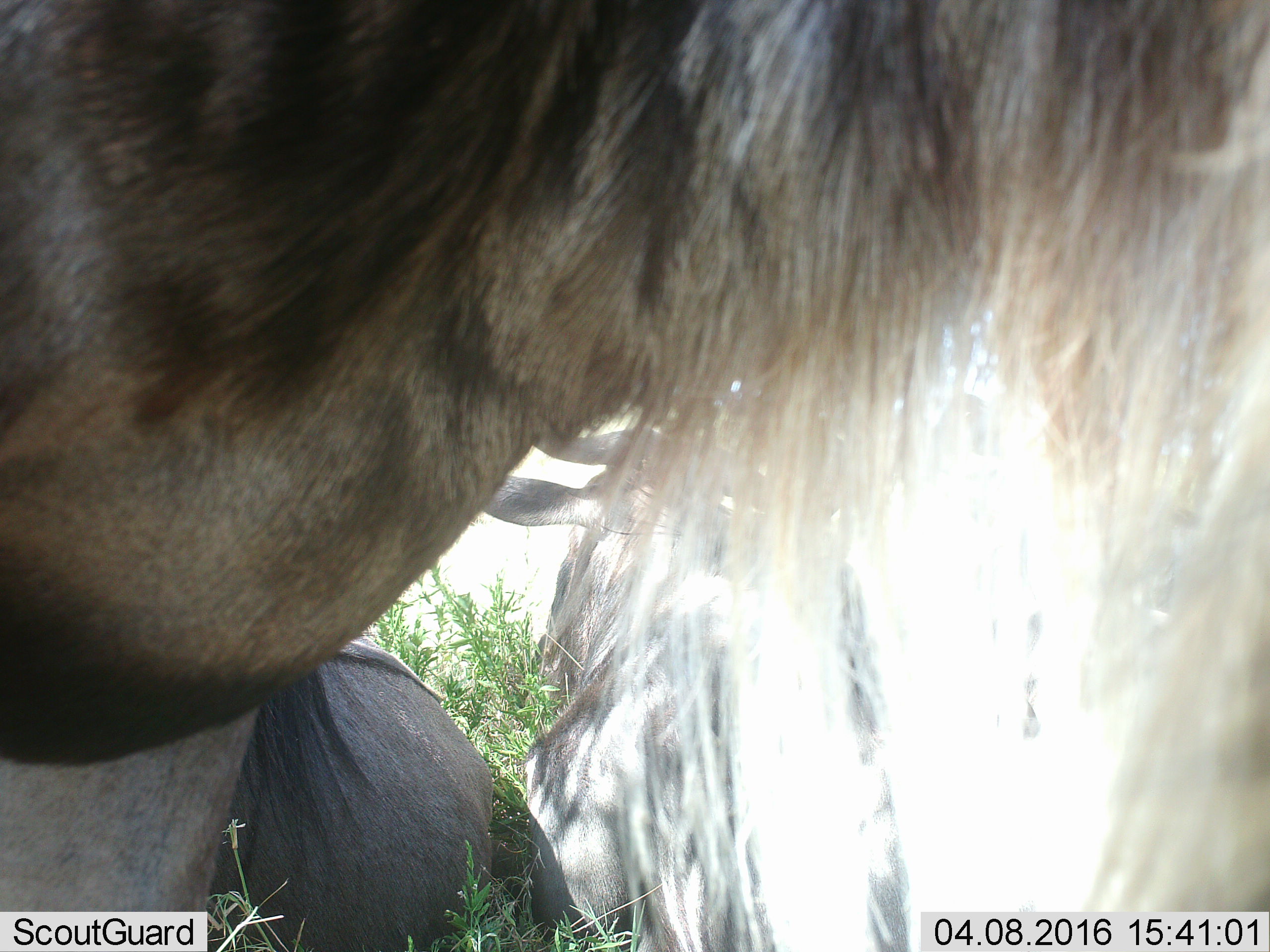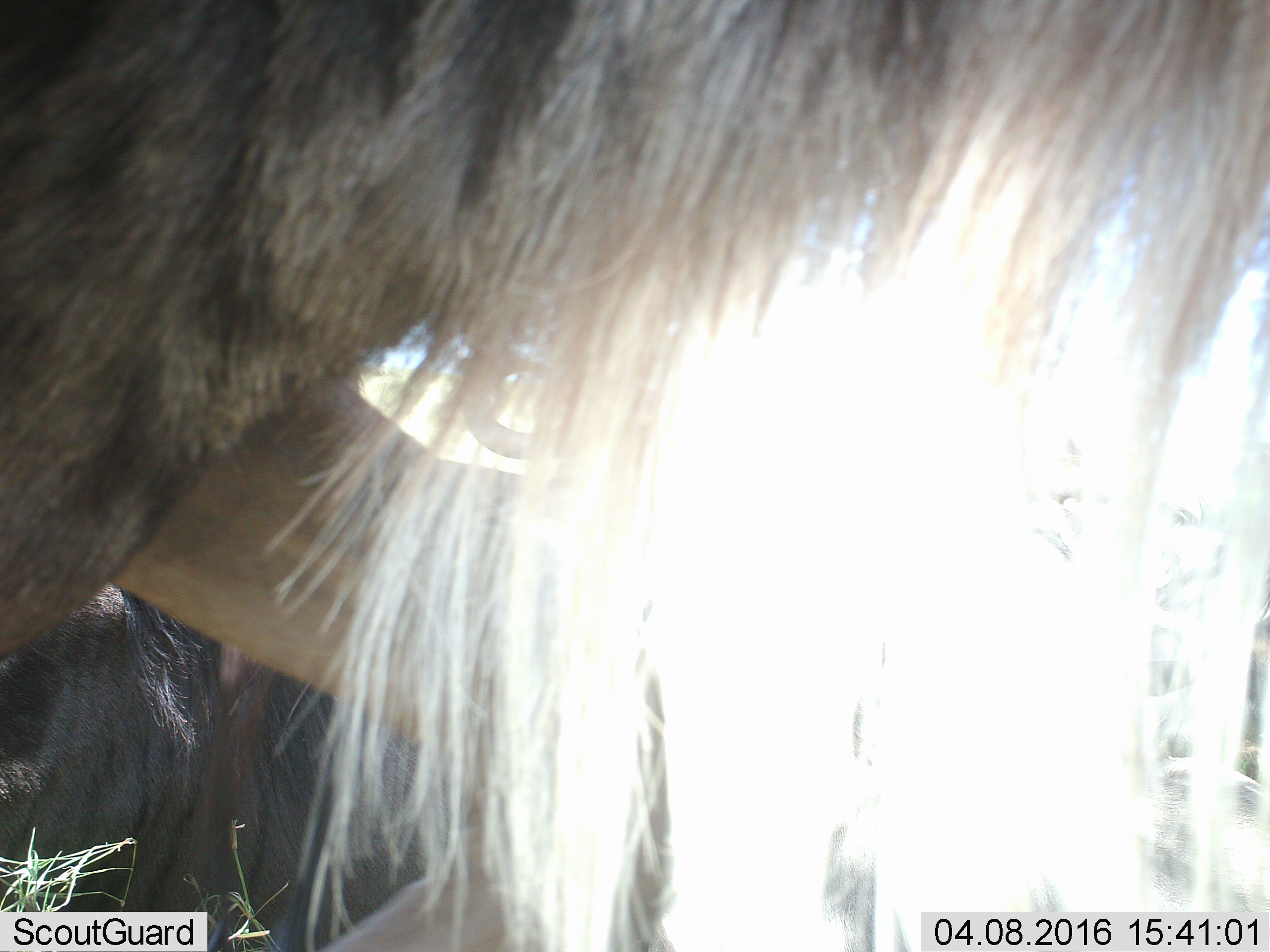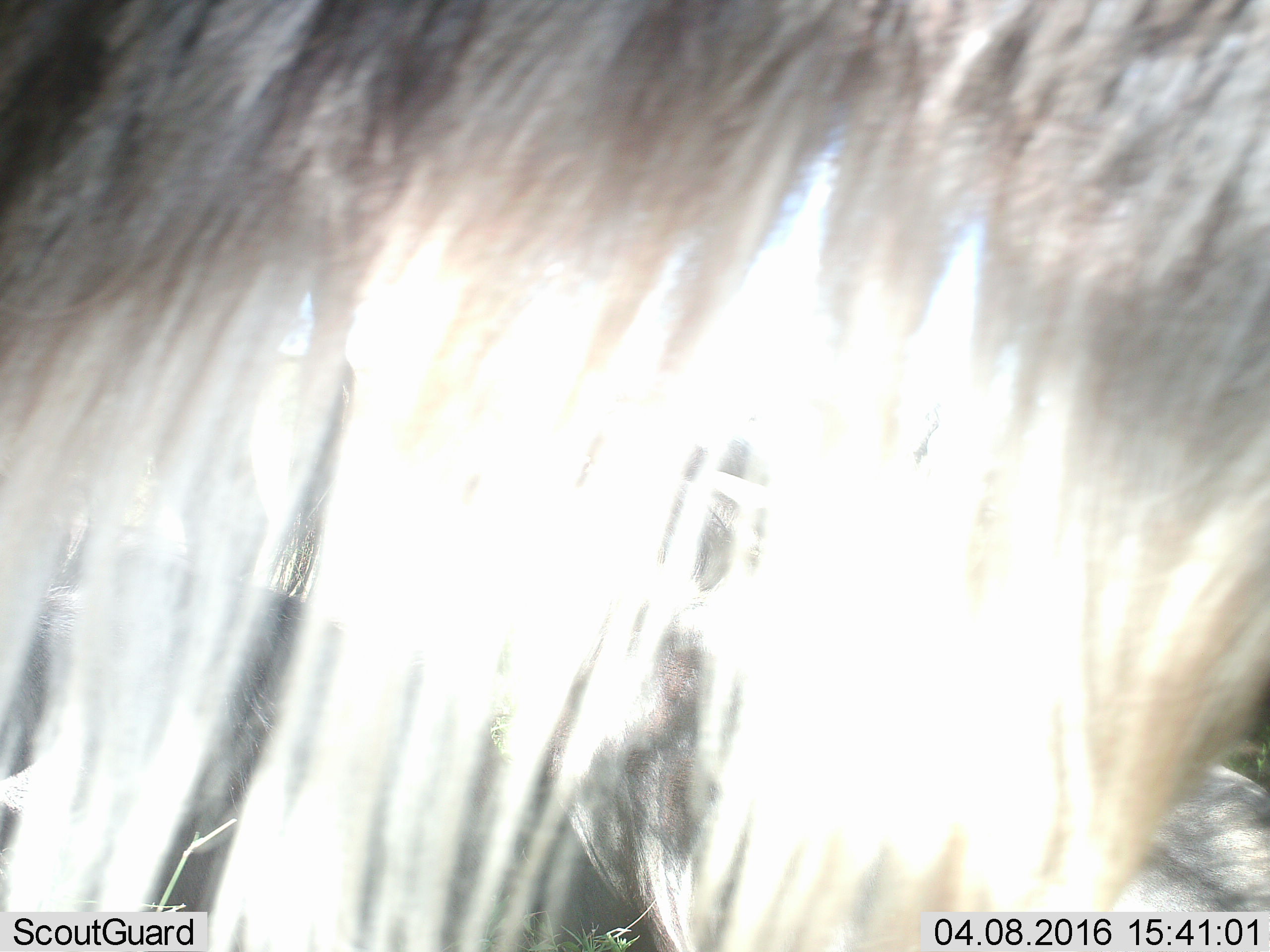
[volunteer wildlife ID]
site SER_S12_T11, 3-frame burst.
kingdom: Animalia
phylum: Chordata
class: Mammalia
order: Artiodactyla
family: Bovidae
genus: Connochaetes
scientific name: Connochaetes taurinus taurinus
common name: blue wildebeest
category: wildebeestblue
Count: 3.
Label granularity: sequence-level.